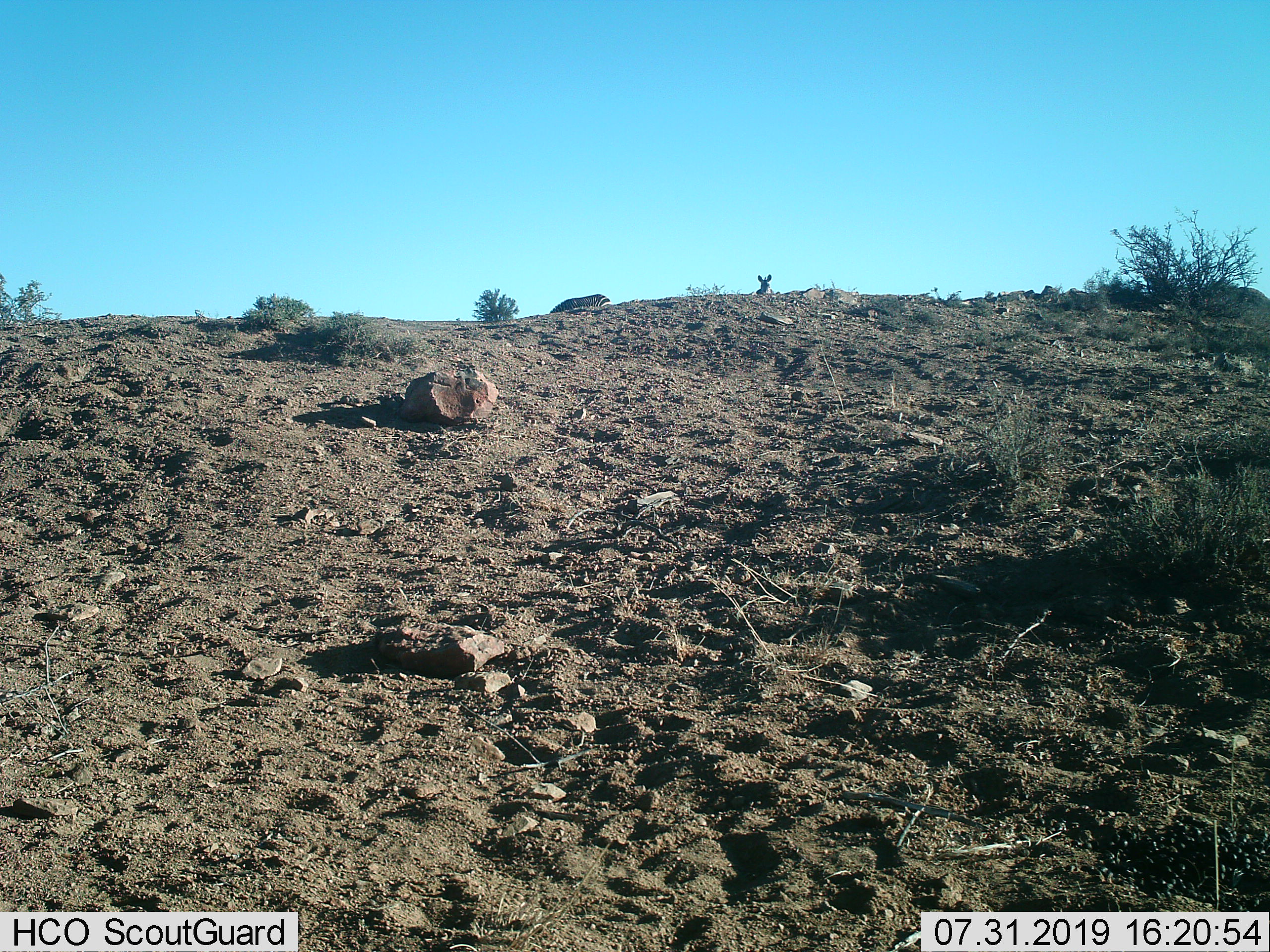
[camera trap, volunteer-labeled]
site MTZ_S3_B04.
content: unidentified animal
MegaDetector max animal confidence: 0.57